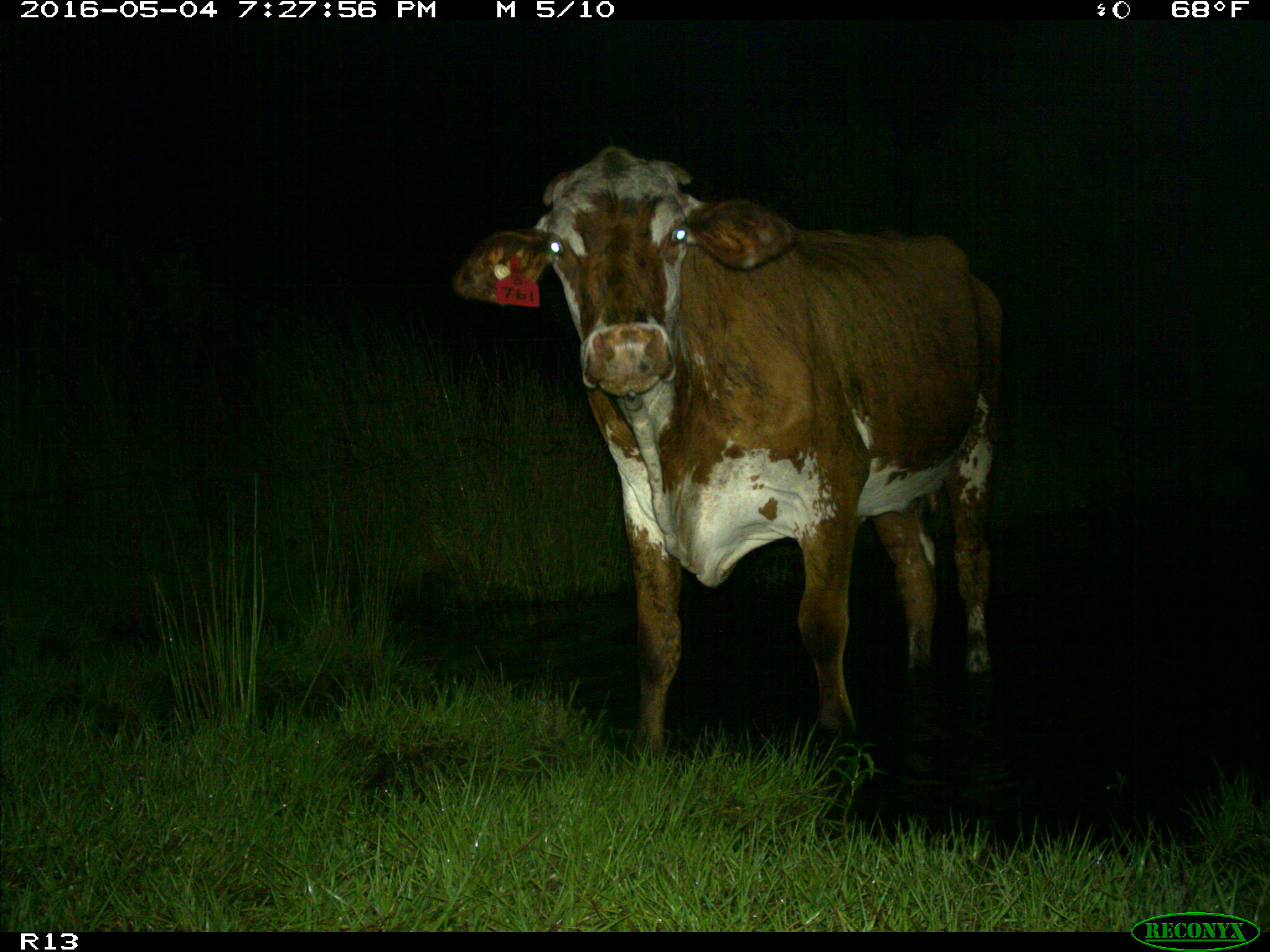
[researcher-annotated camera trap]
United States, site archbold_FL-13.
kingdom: Animalia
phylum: Chordata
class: Mammalia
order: Artiodactyla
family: Bovidae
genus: Bos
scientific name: Bos taurus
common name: domestic cow